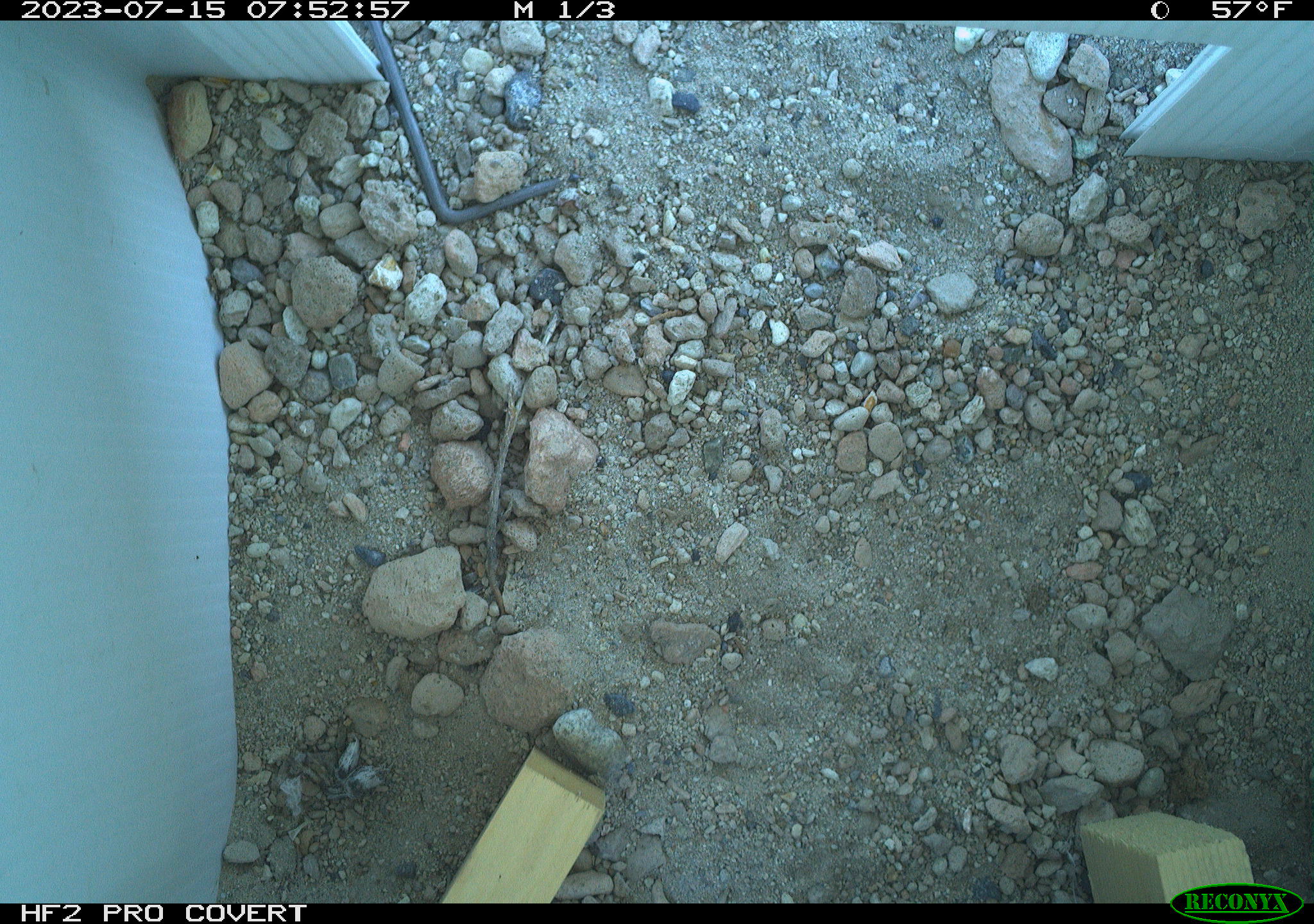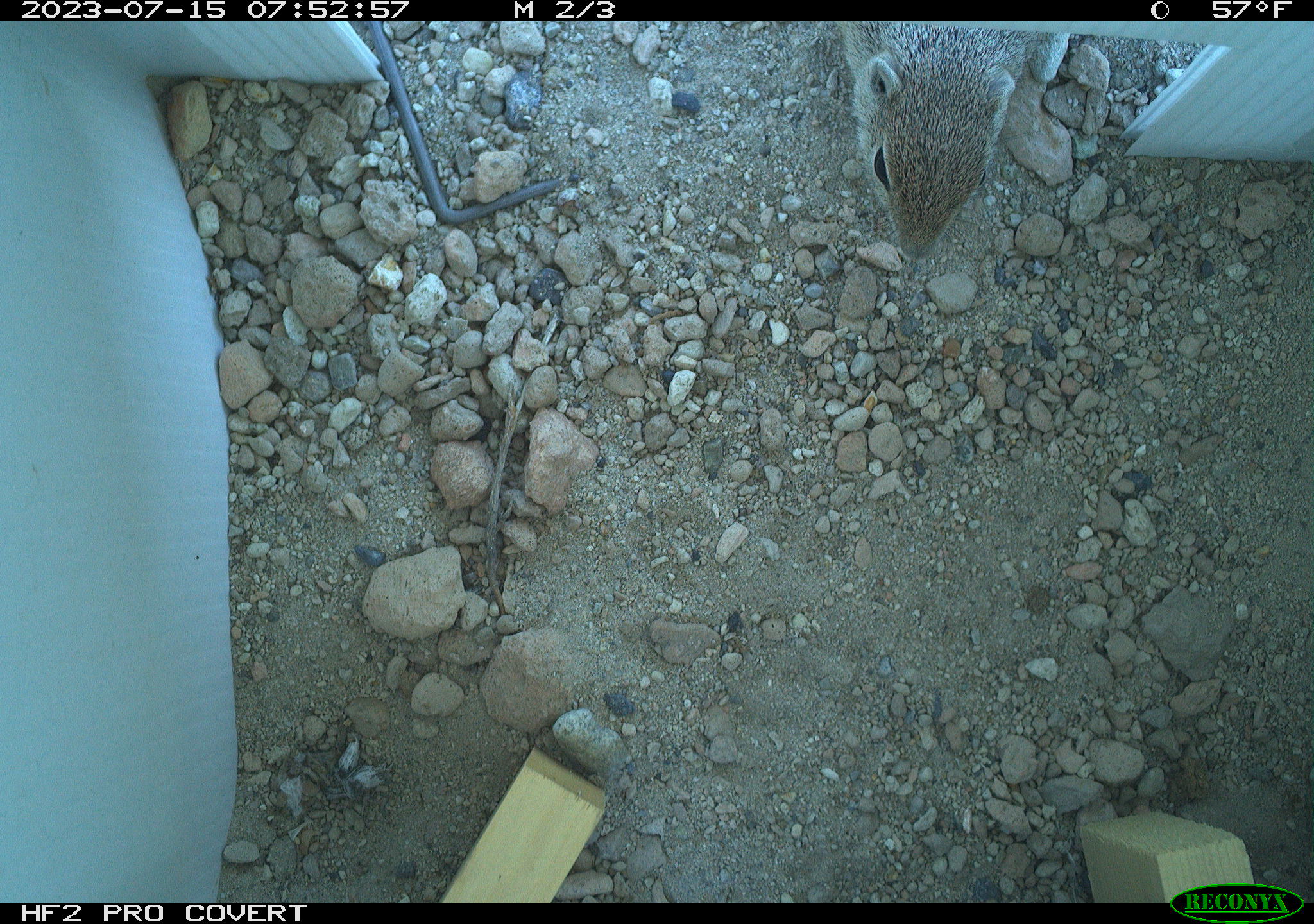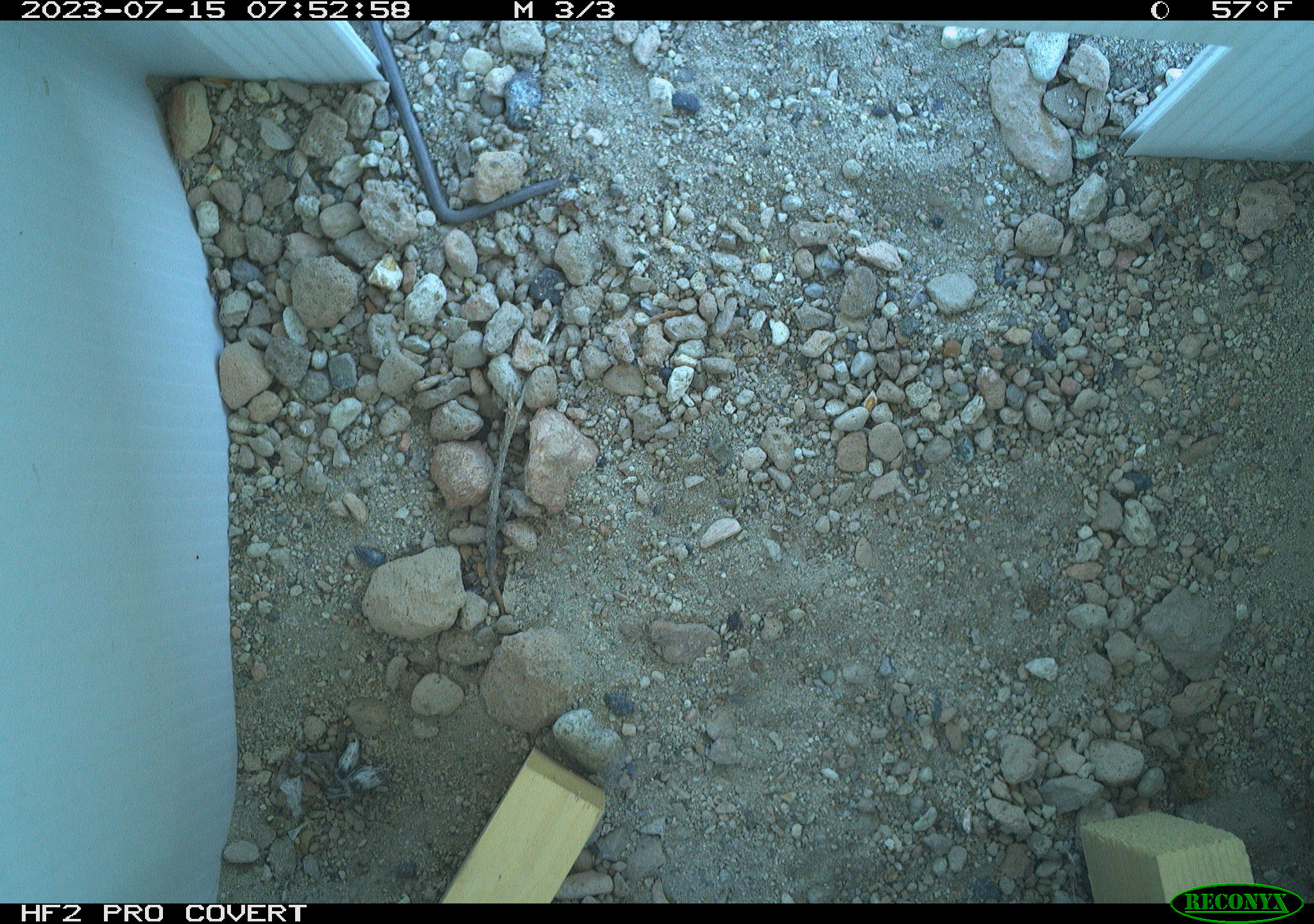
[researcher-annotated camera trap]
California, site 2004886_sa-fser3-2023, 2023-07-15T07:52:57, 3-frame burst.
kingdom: Animalia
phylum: Chordata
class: Mammalia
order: Rodentia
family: Sciuridae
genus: Ammospermophilus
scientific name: Ammospermophilus leucurus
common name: white-tailed antelope squirrel